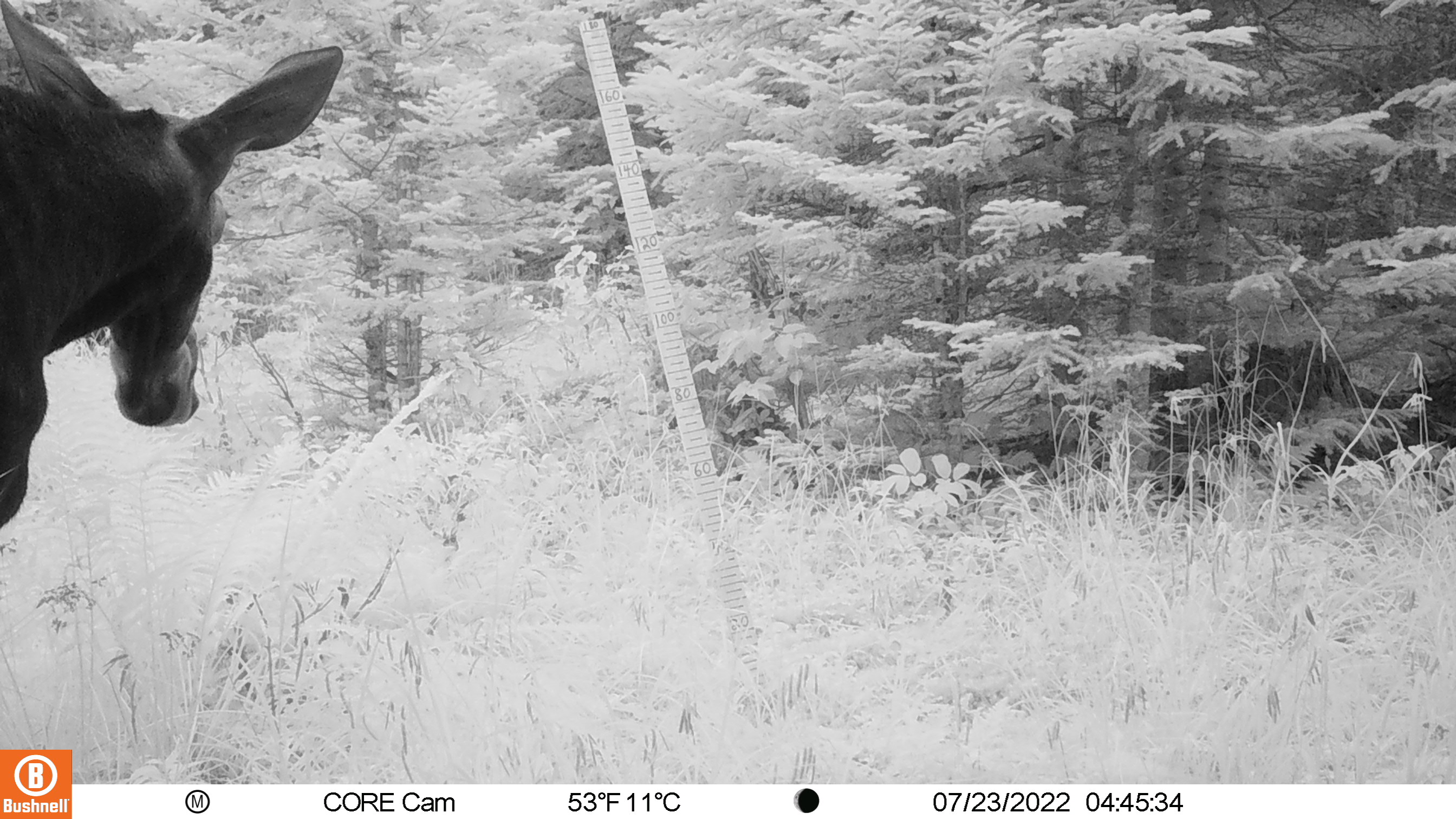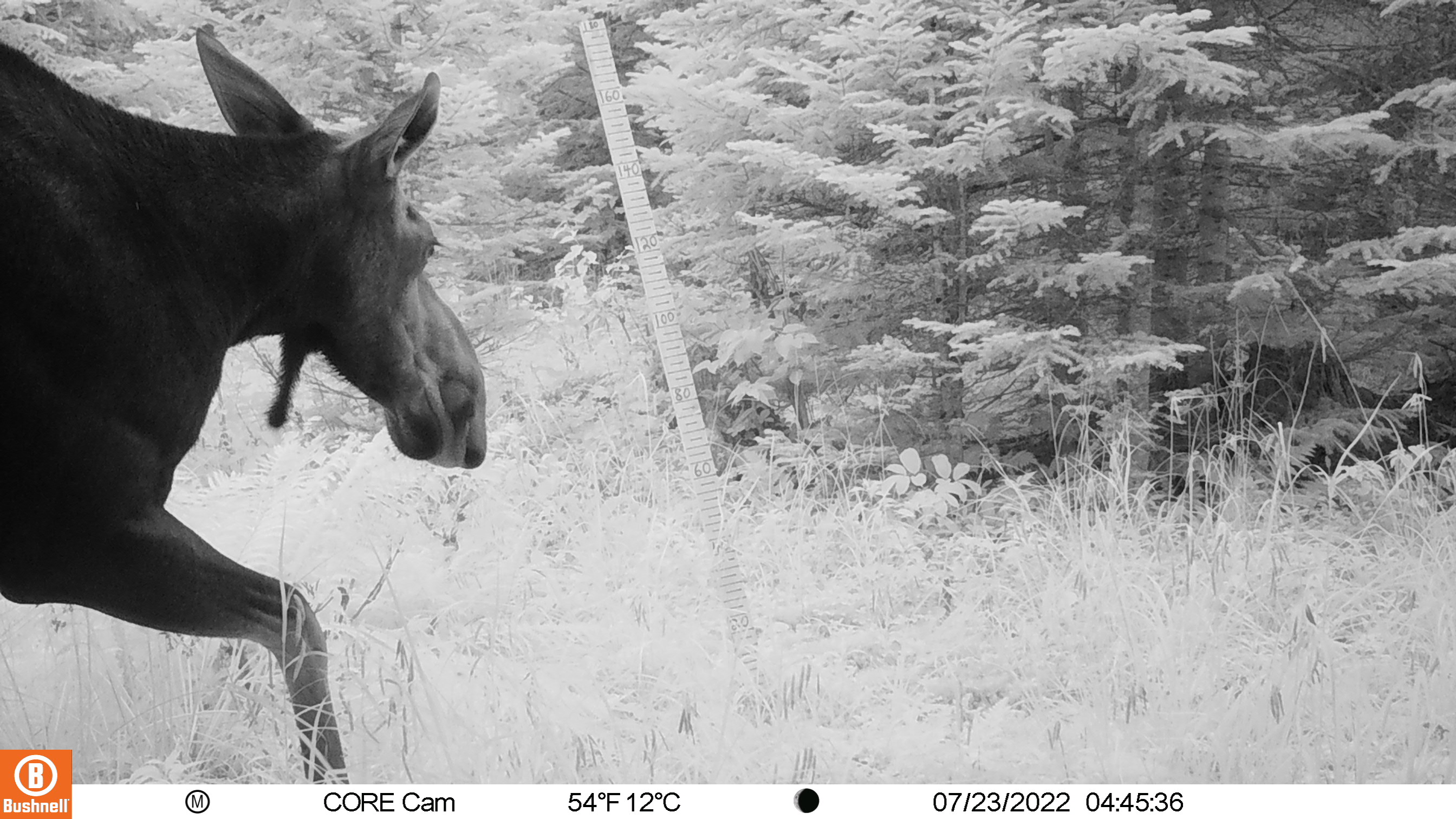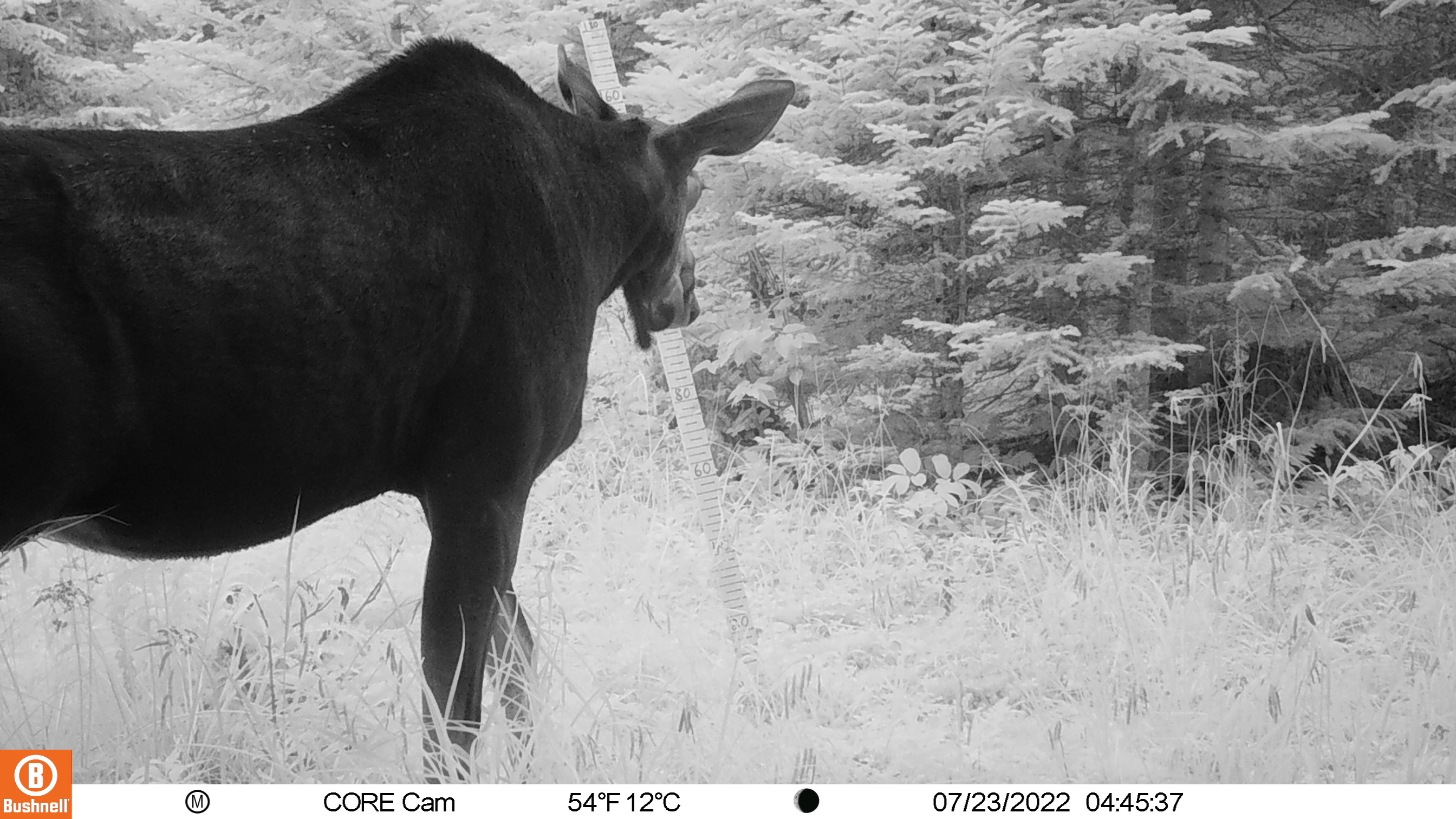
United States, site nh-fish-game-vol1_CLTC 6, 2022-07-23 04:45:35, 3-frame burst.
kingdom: Animalia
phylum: Chordata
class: Mammalia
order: Artiodactyla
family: Cervidae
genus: Alces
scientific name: Alces alces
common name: moose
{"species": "moose (Alces alces)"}